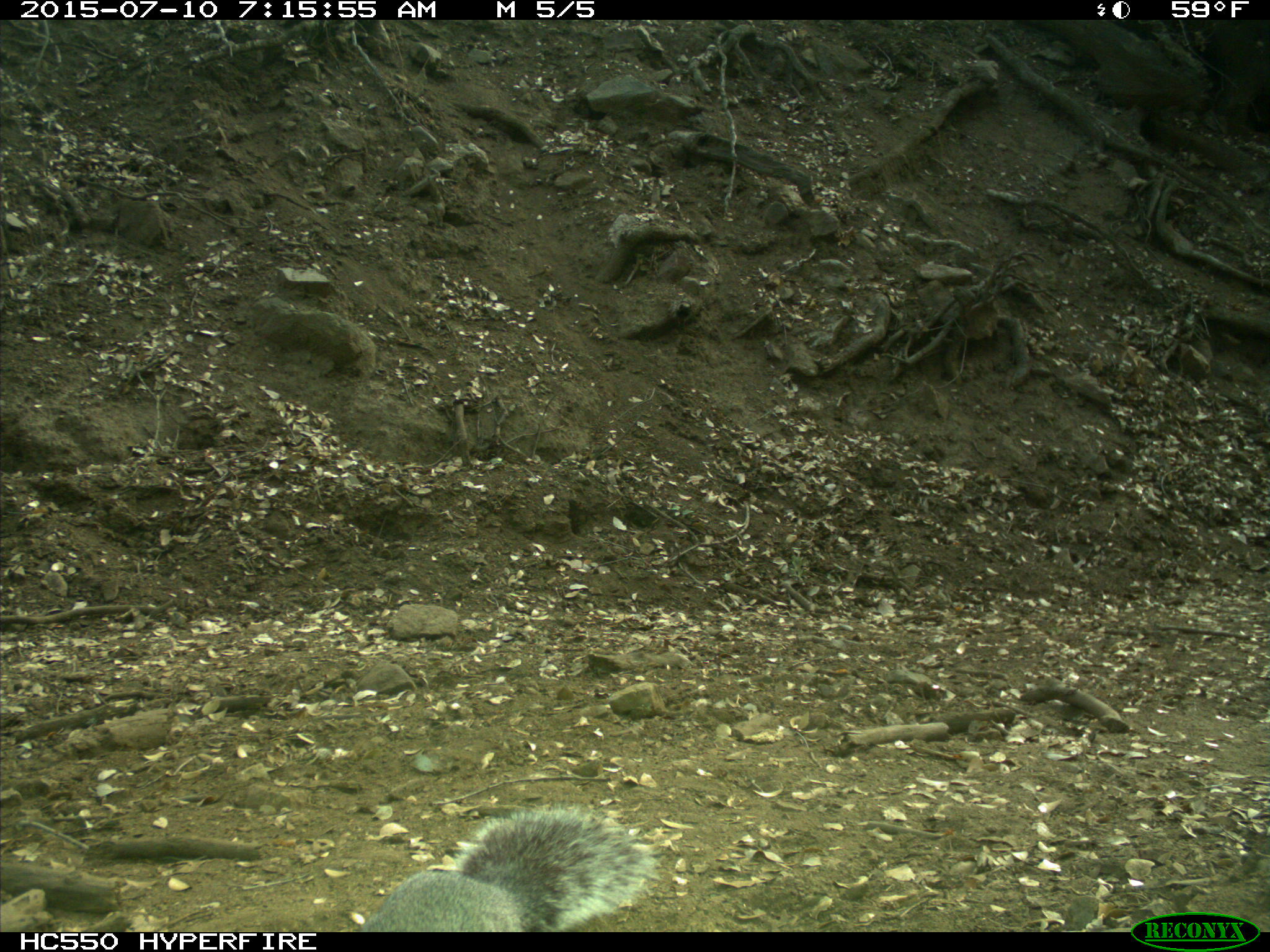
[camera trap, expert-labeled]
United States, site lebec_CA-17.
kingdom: Animalia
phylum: Chordata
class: Mammalia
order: Rodentia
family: Sciuridae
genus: Sciurus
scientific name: Sciurus carolinensis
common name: eastern gray squirrel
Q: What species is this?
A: Sciurus carolinensis (eastern gray squirrel).